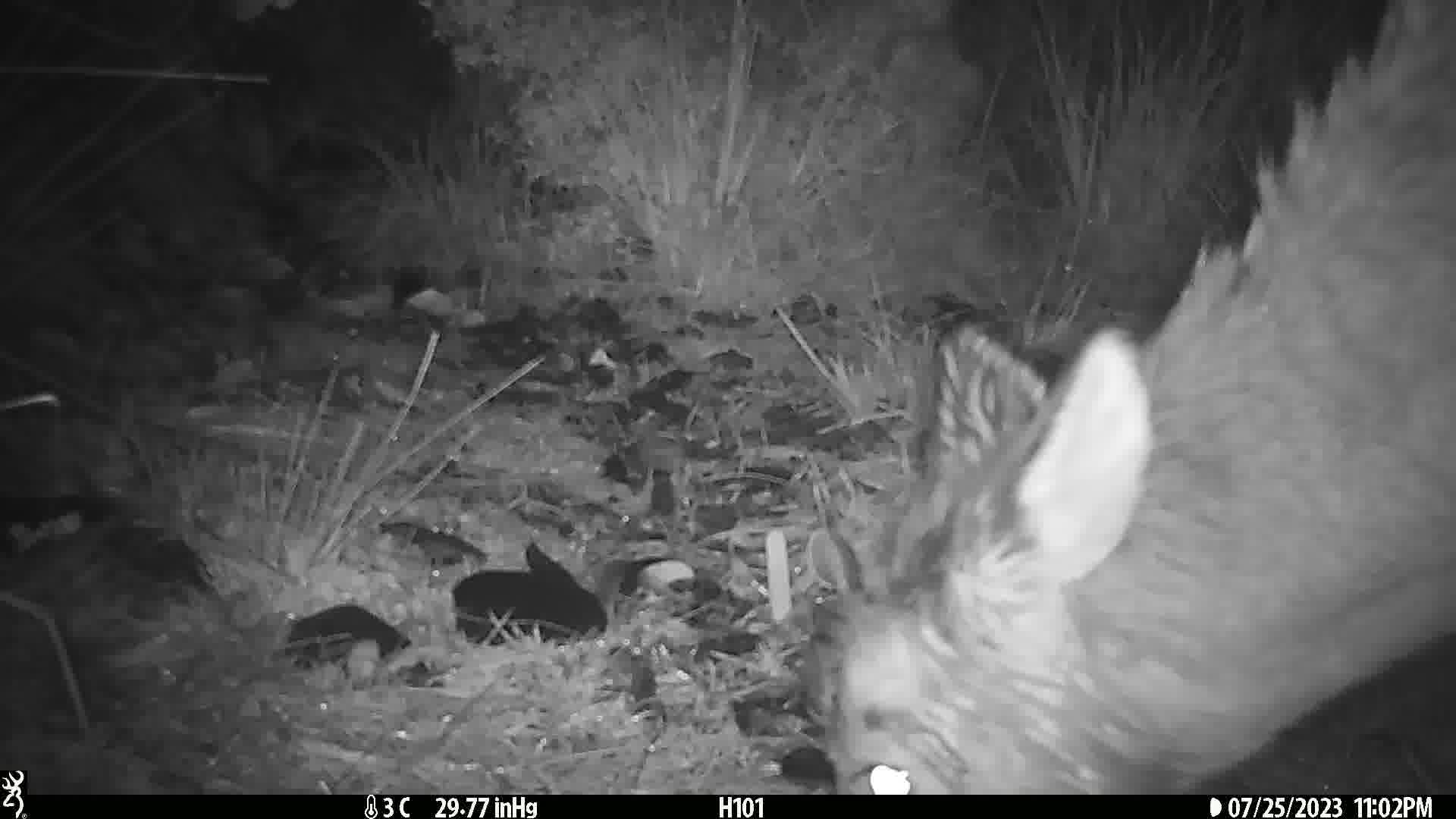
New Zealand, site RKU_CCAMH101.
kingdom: Animalia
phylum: Chordata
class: Mammalia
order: Artiodactyla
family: Cervidae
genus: Odocoileus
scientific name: Odocoileus virginianus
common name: white-tailed deer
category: white tailed deer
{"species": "white tailed deer (white-tailed deer) (Odocoileus virginianus)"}